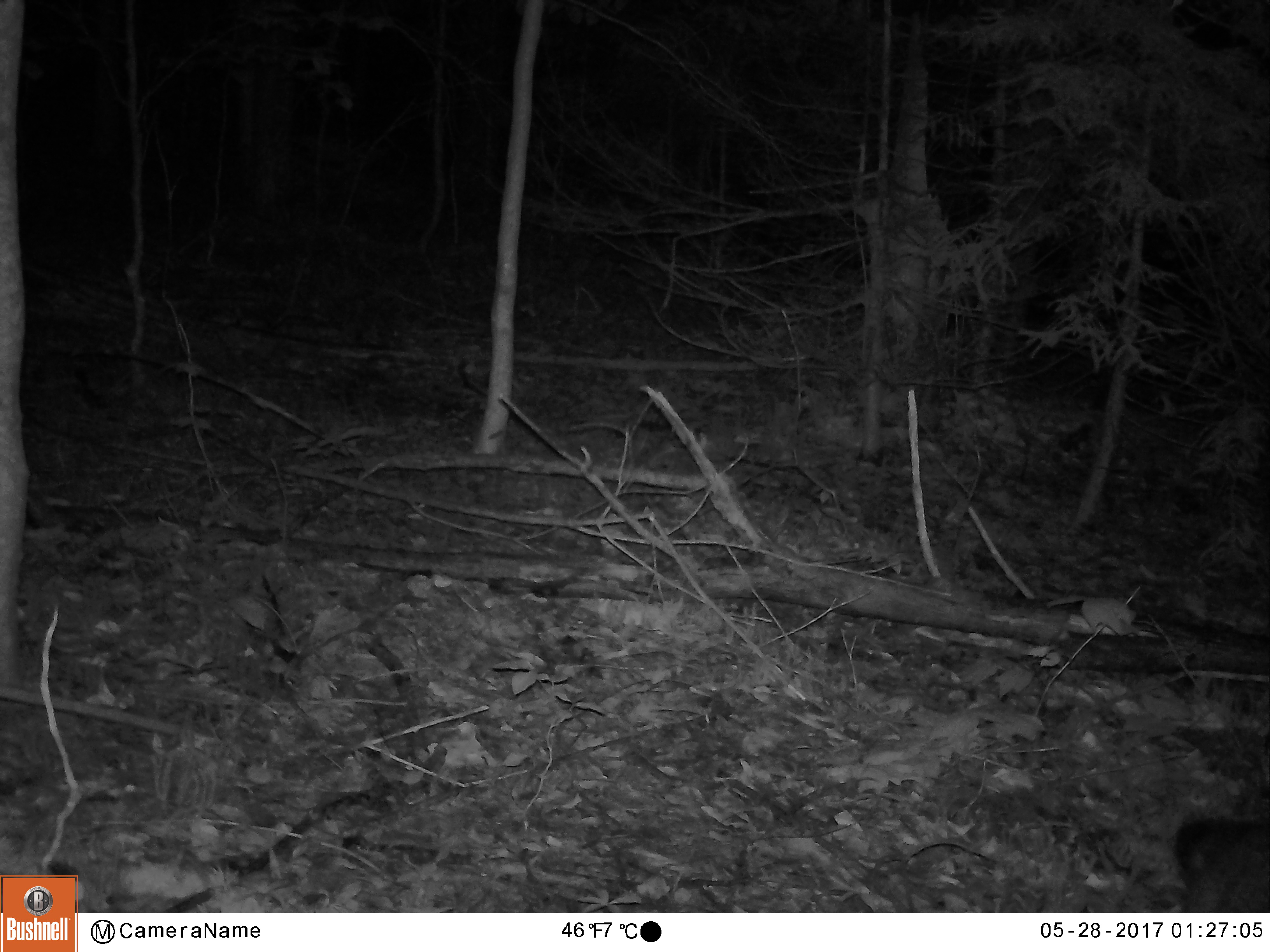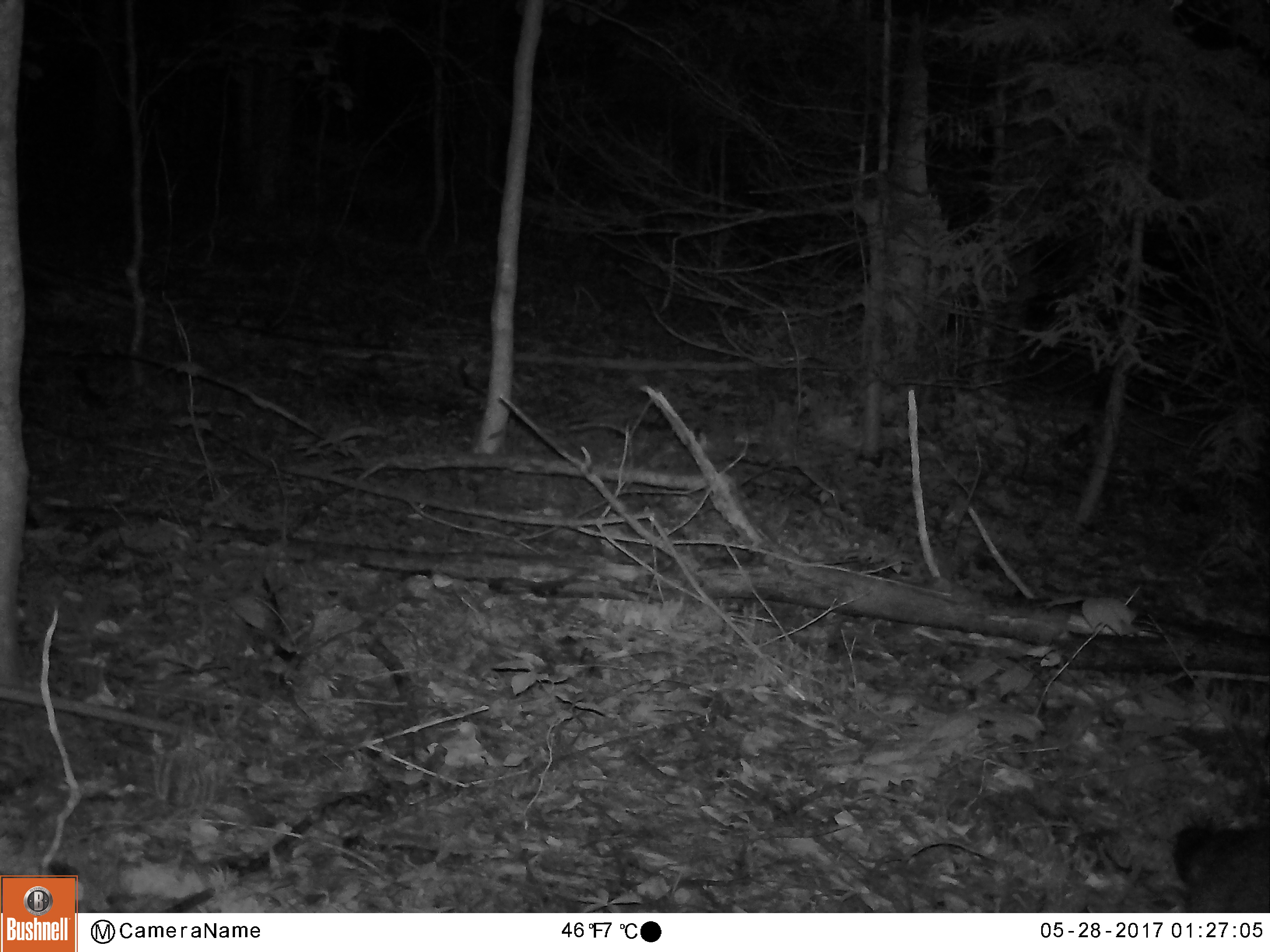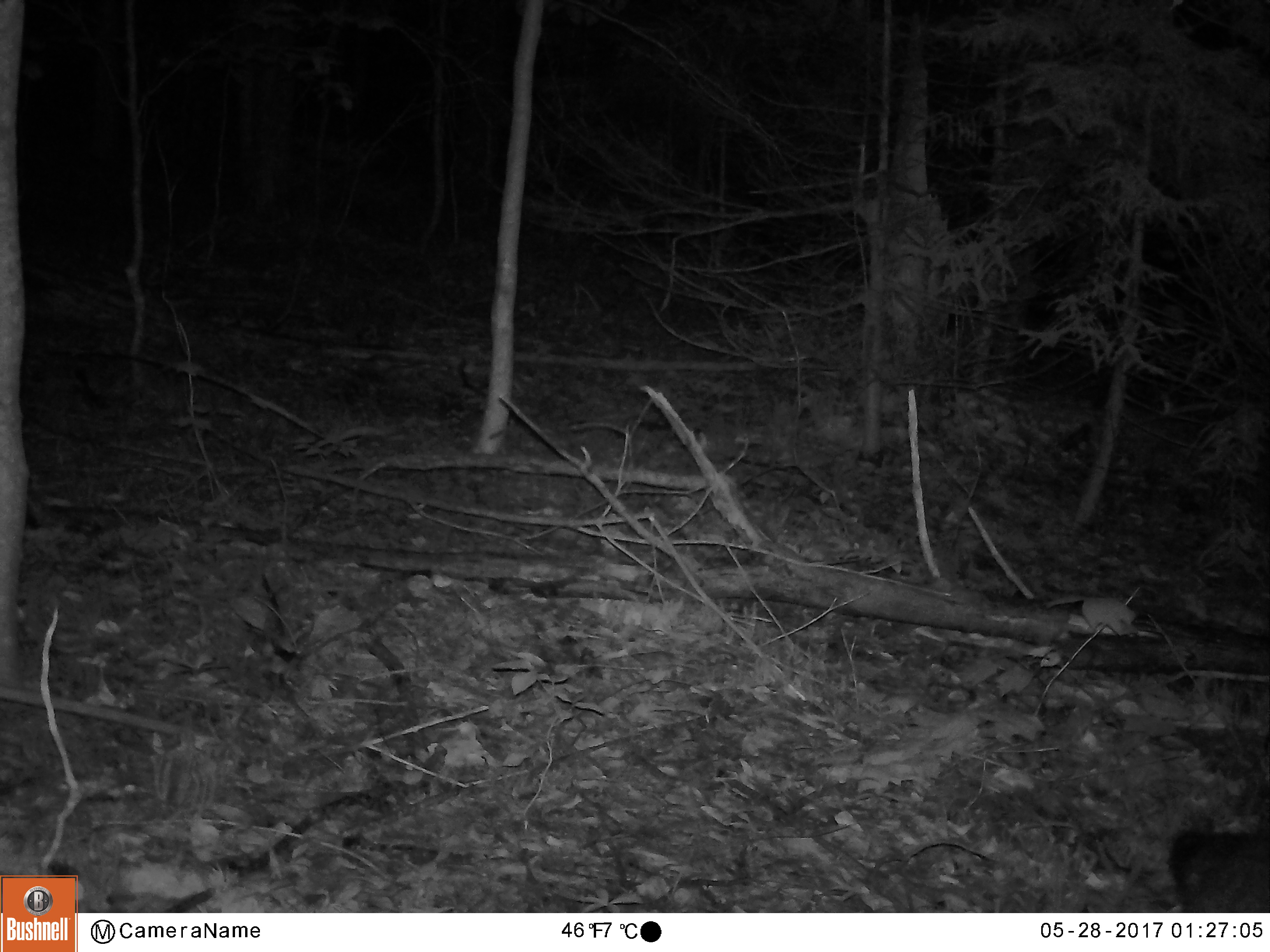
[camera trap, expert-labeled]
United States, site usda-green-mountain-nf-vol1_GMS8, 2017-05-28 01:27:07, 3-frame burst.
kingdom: Animalia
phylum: Chordata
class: Mammalia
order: Carnivora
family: Procyonidae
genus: Procyon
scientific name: Procyon lotor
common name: raccoon